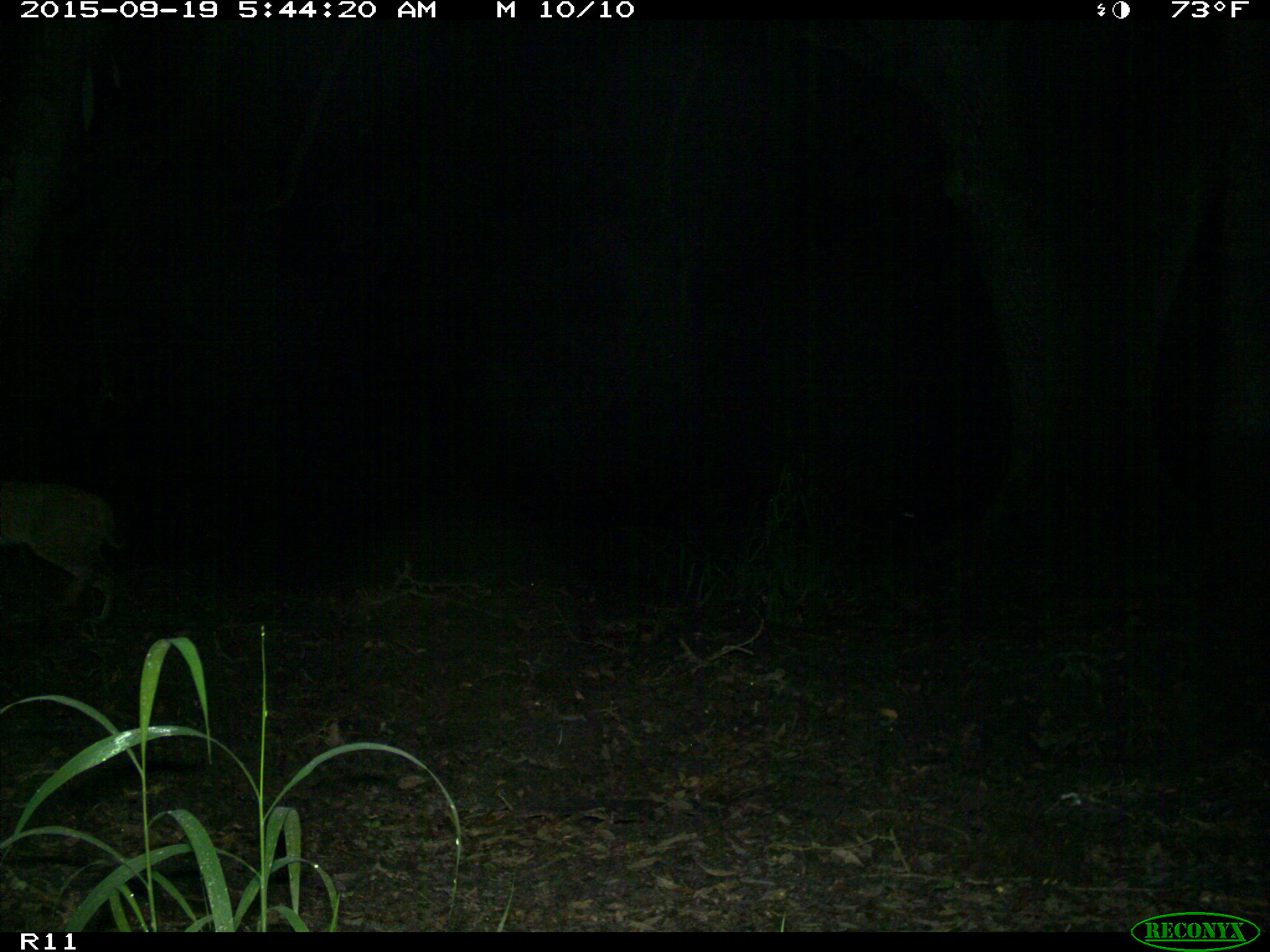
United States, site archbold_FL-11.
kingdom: Animalia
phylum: Chordata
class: Mammalia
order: Carnivora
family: Felidae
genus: Lynx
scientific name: Lynx rufus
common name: bobcat